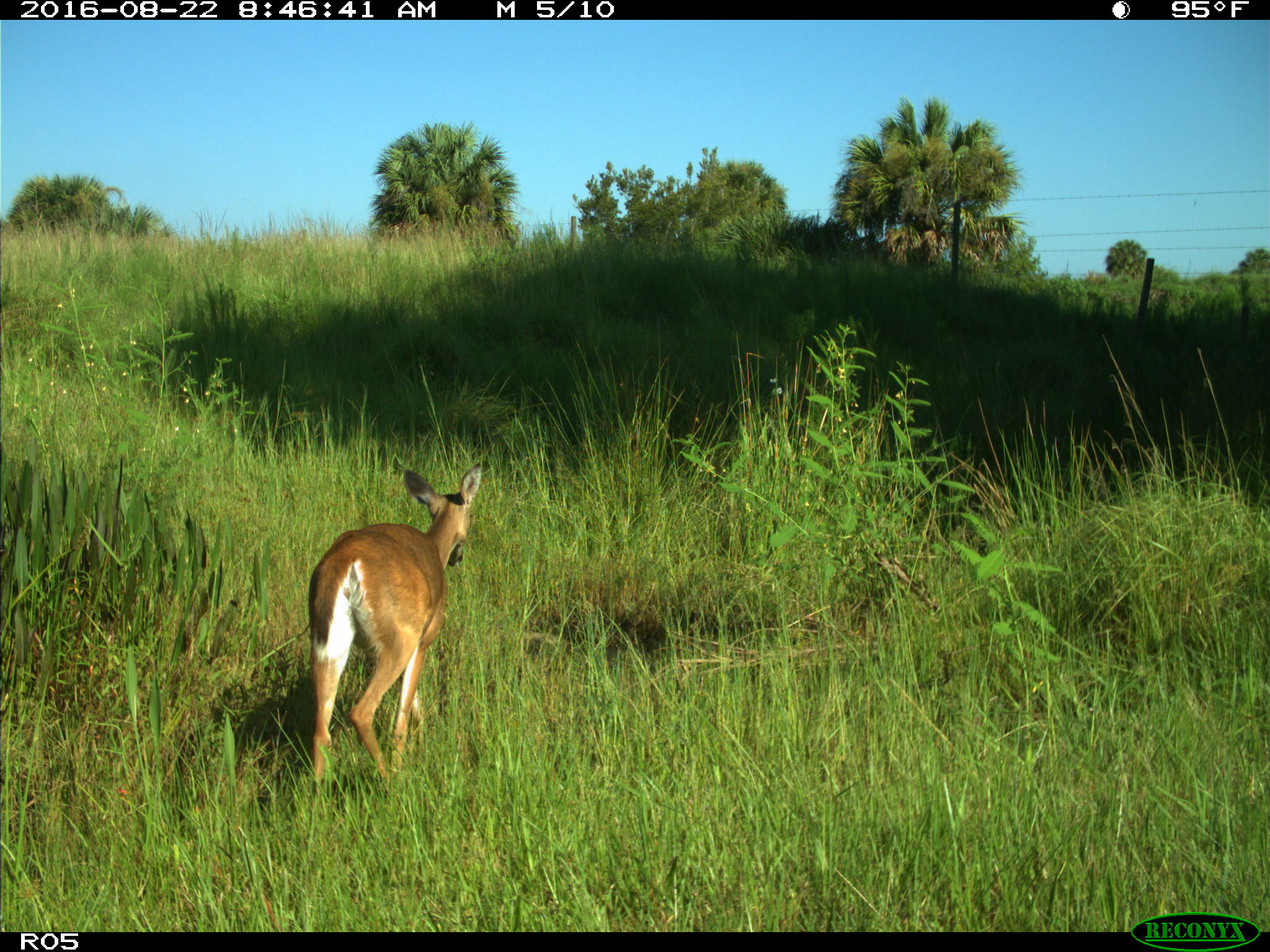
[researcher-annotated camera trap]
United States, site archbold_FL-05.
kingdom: Animalia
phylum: Chordata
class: Mammalia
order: Artiodactyla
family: Cervidae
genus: Odocoileus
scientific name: Odocoileus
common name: deer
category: unidentified deer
Unidentified deer (deer) (Odocoileus).